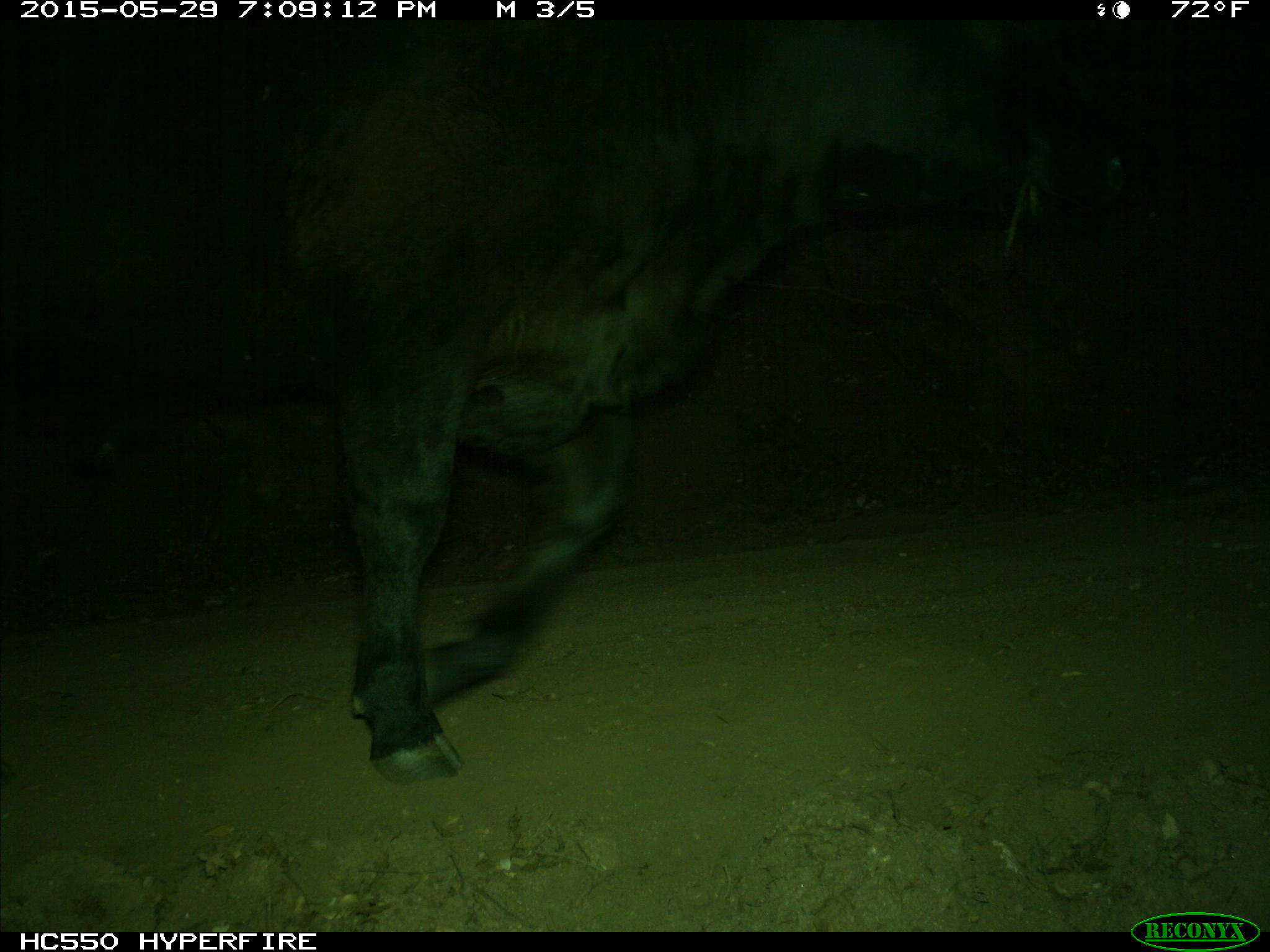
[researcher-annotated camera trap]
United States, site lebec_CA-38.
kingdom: Animalia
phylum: Chordata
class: Mammalia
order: Artiodactyla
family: Bovidae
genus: Bos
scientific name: Bos taurus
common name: domestic cow